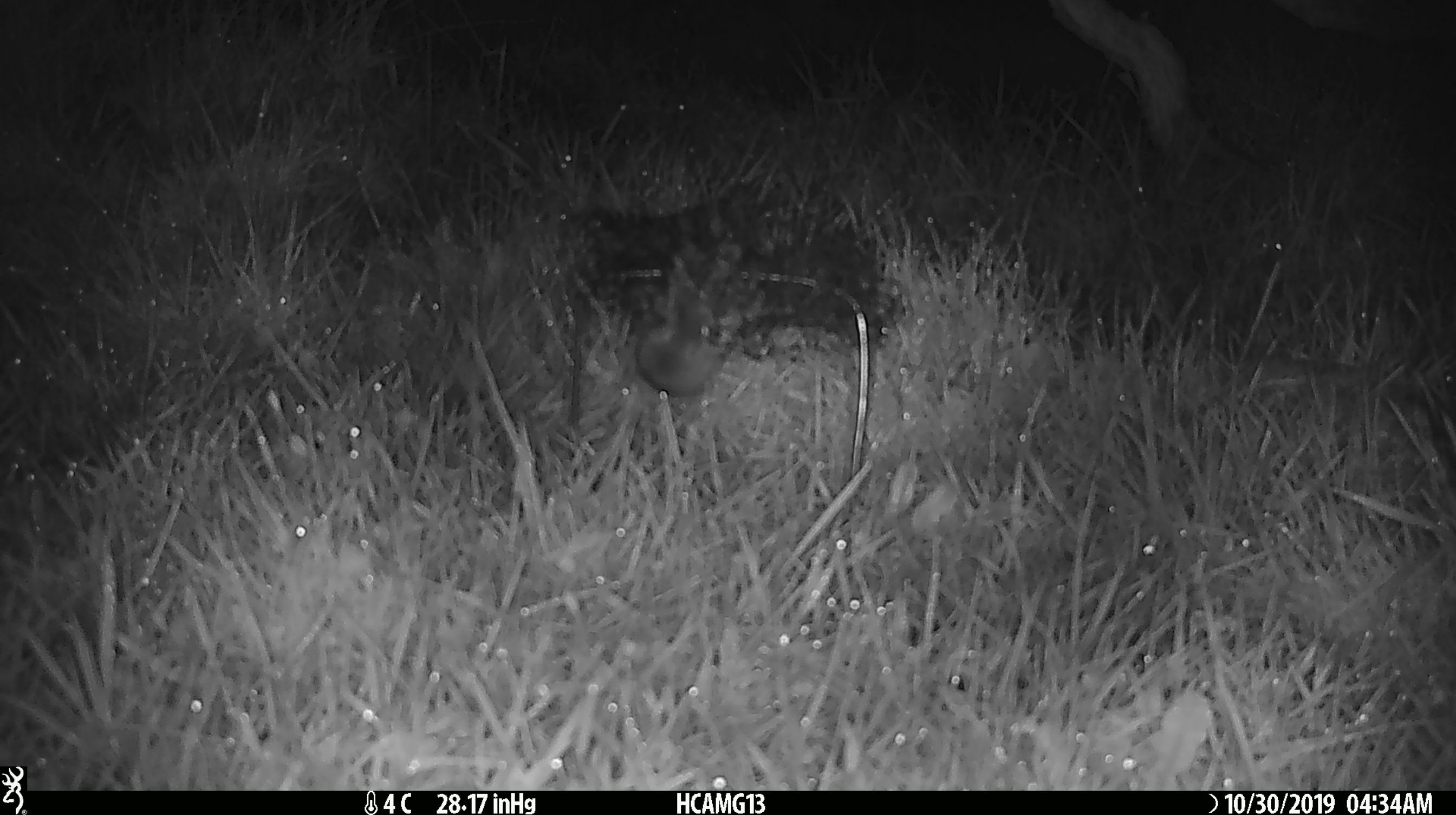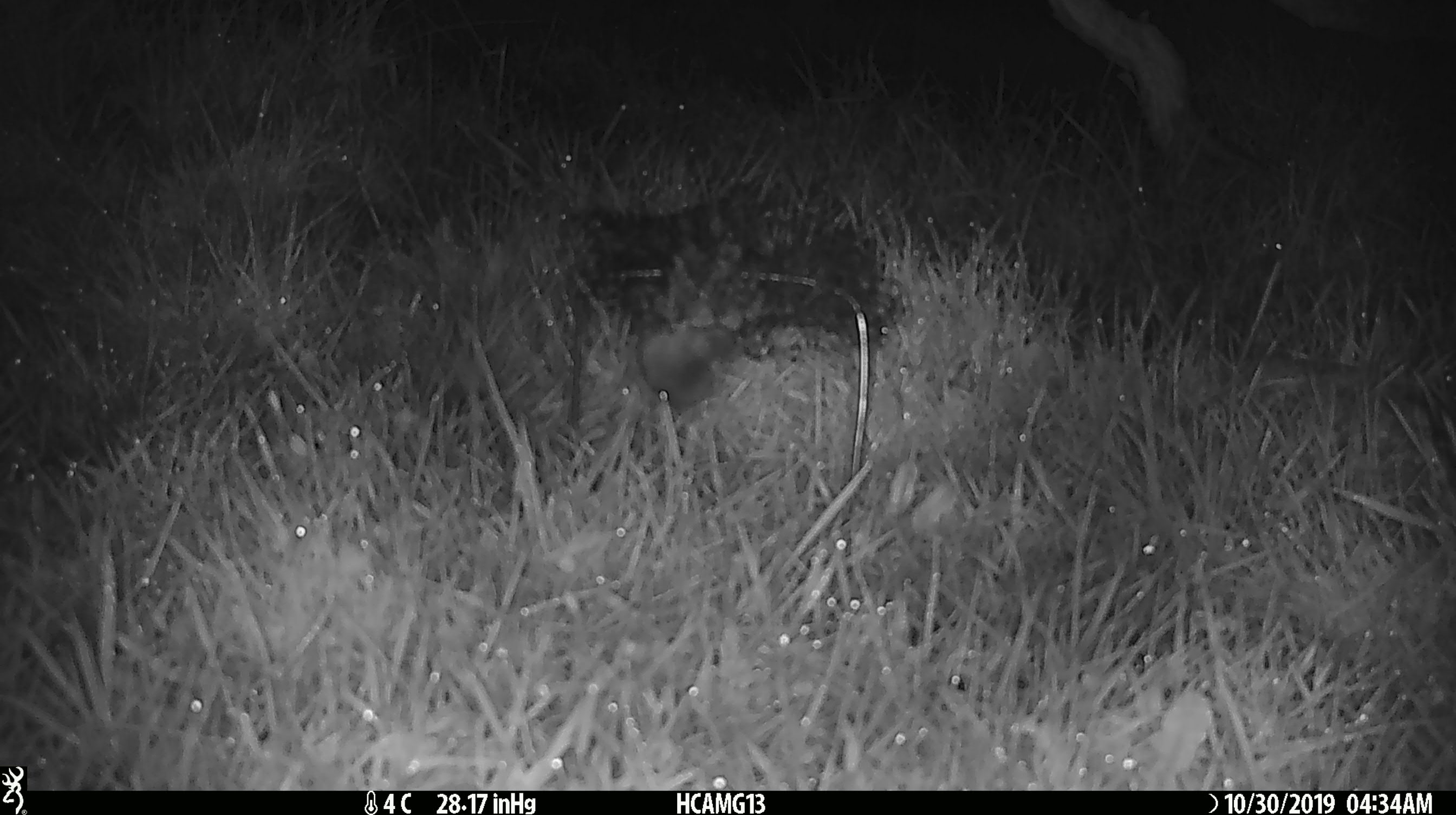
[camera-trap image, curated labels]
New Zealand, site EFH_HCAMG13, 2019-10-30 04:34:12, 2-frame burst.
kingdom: Animalia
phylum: Chordata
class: Mammalia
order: Rodentia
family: Muridae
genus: Mus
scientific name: Mus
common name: mouse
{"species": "mouse (Mus)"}